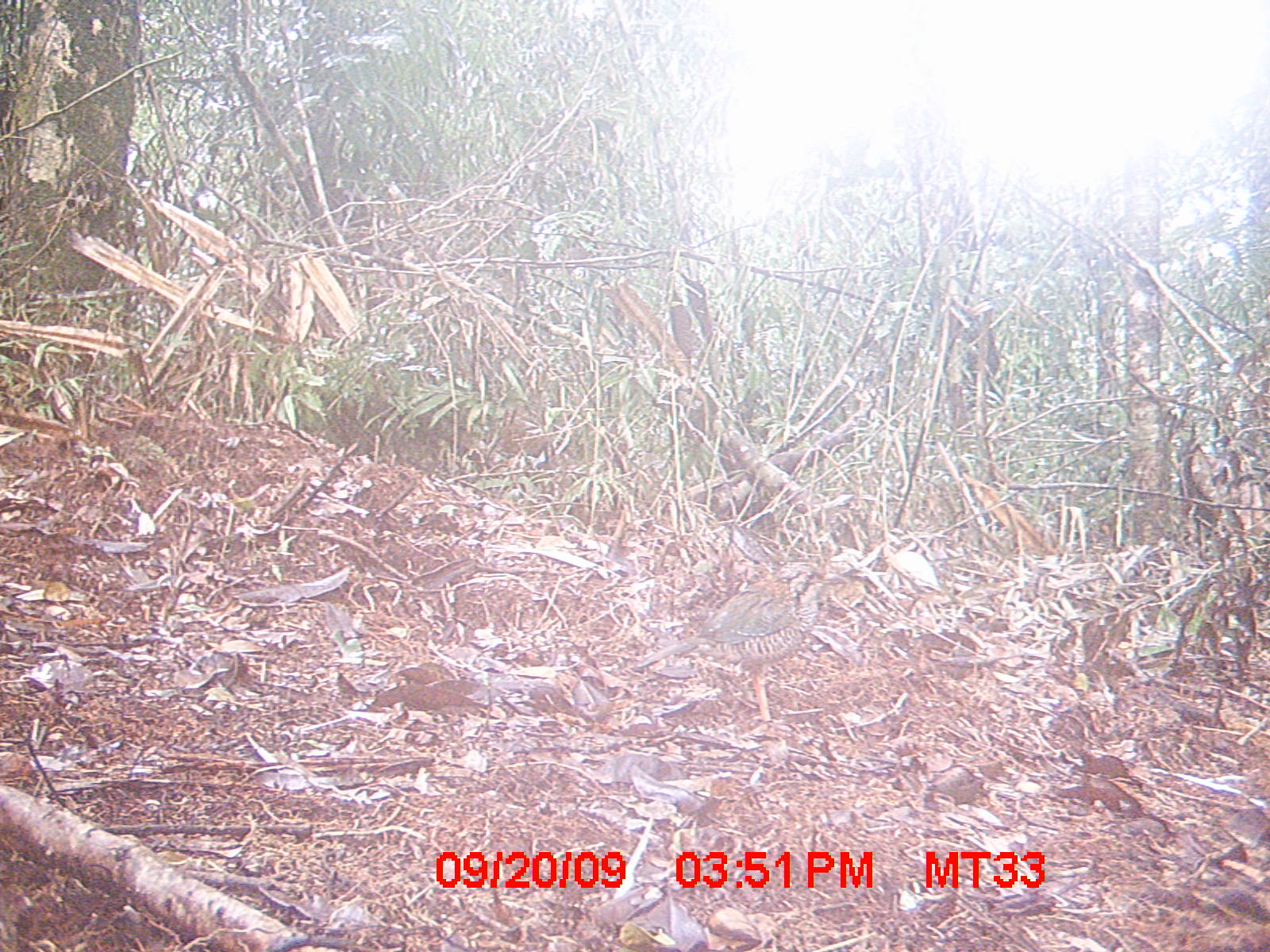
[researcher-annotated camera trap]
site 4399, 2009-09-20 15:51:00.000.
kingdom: Animalia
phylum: Chordata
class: Aves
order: Coraciiformes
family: Brachypteraciidae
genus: Brachypteracias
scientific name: Brachypteracias squamiger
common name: scaly ground-roller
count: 1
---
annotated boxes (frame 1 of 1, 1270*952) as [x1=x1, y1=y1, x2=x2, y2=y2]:
brachypteracias squamiger: [x1=633, y1=559, x2=852, y2=724]